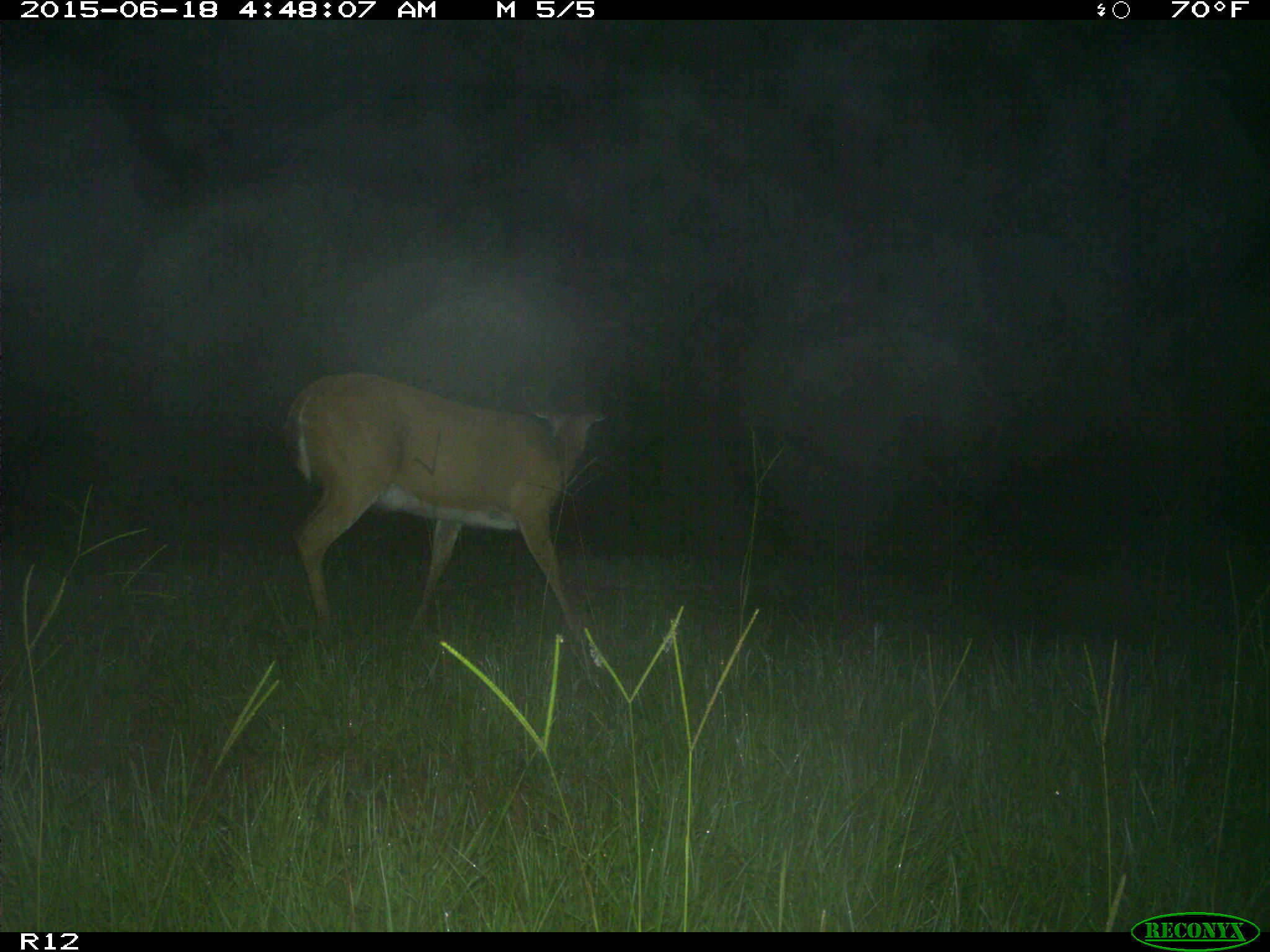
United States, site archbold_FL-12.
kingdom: Animalia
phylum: Chordata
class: Mammalia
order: Artiodactyla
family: Cervidae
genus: Odocoileus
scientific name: Odocoileus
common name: deer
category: unidentified deer